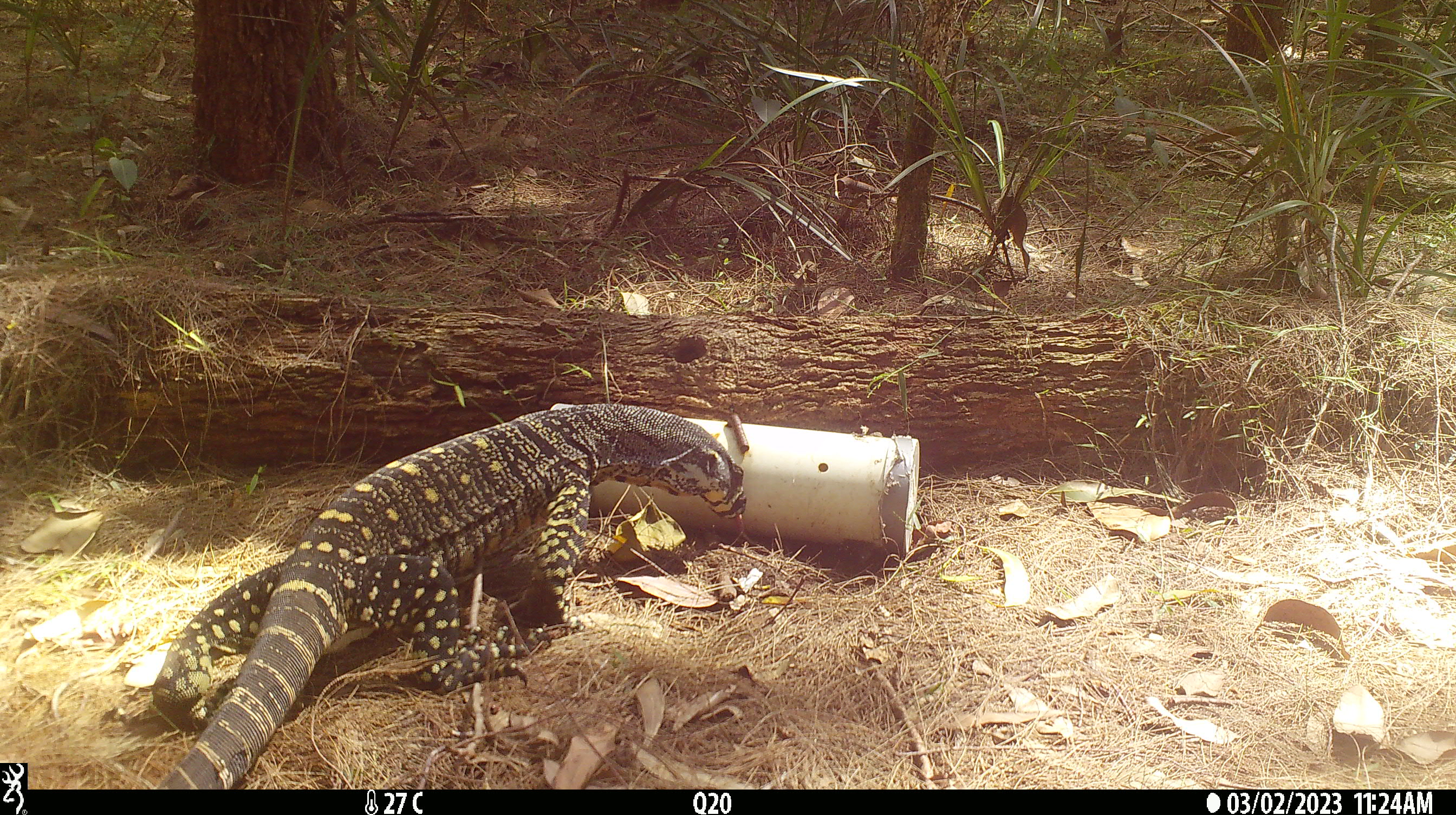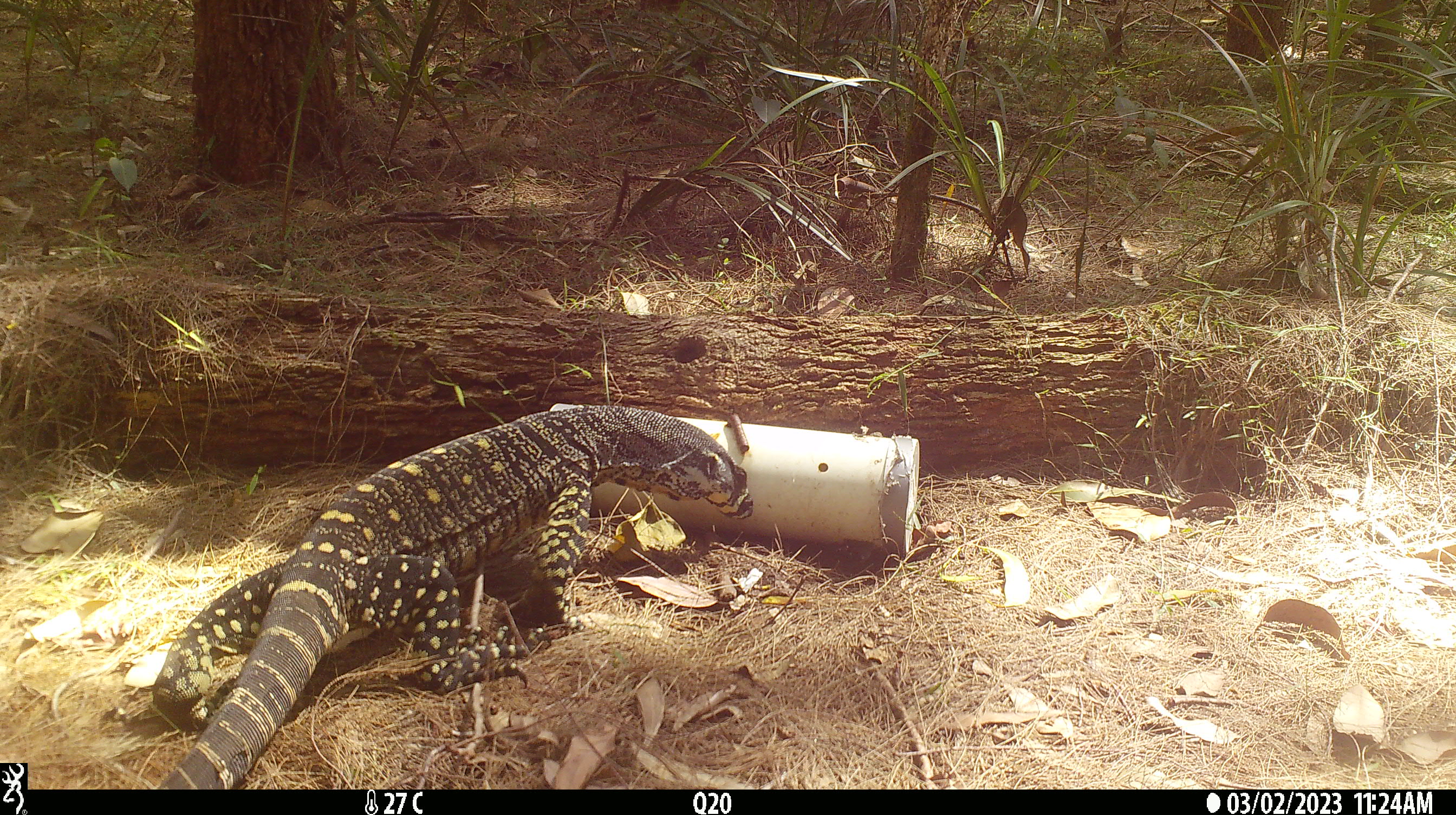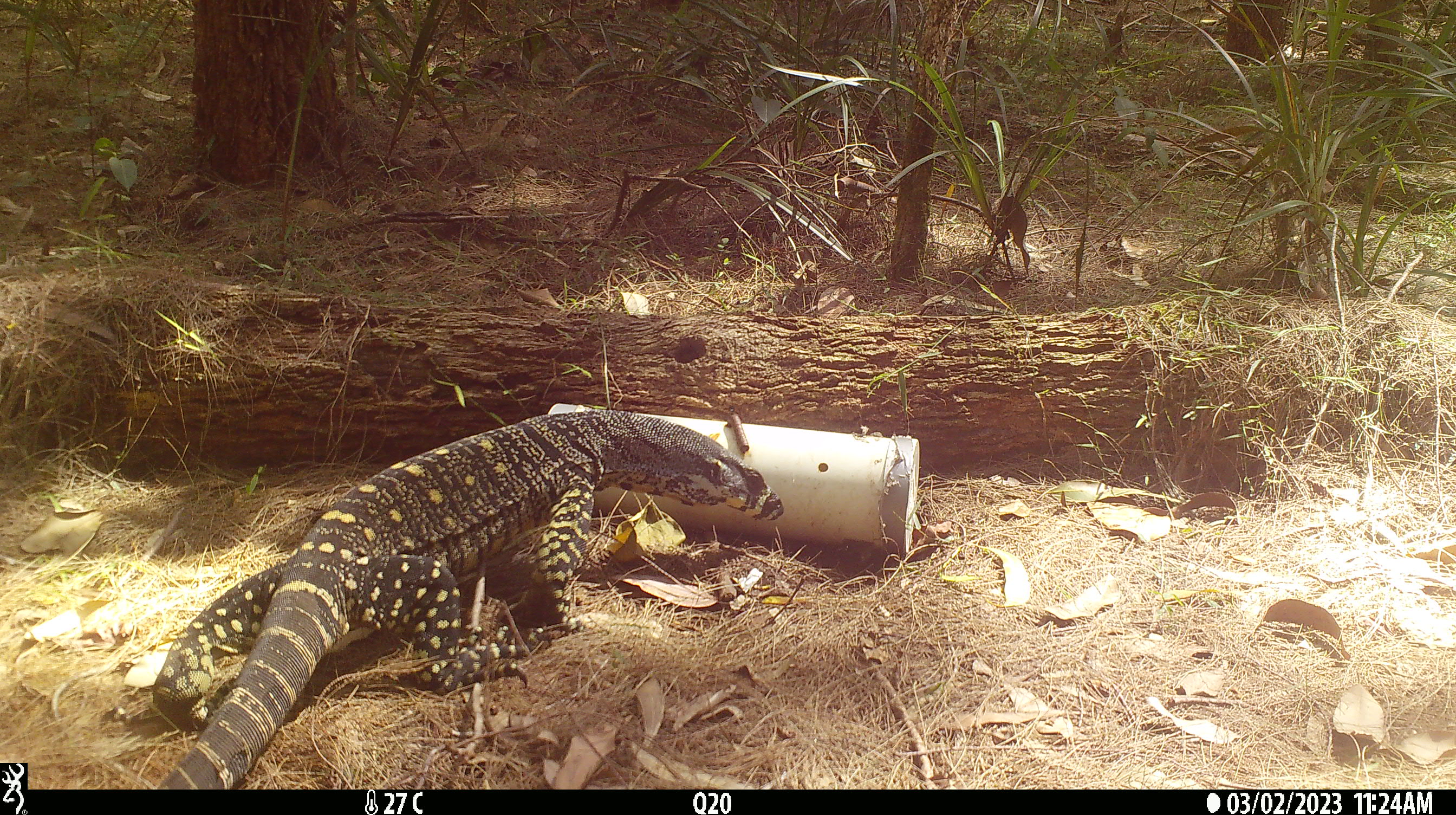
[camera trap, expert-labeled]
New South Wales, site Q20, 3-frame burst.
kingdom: Animalia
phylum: Chordata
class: Reptilia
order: Squamata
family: Varanidae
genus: Varanus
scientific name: Varanus varius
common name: lace monitor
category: goanna